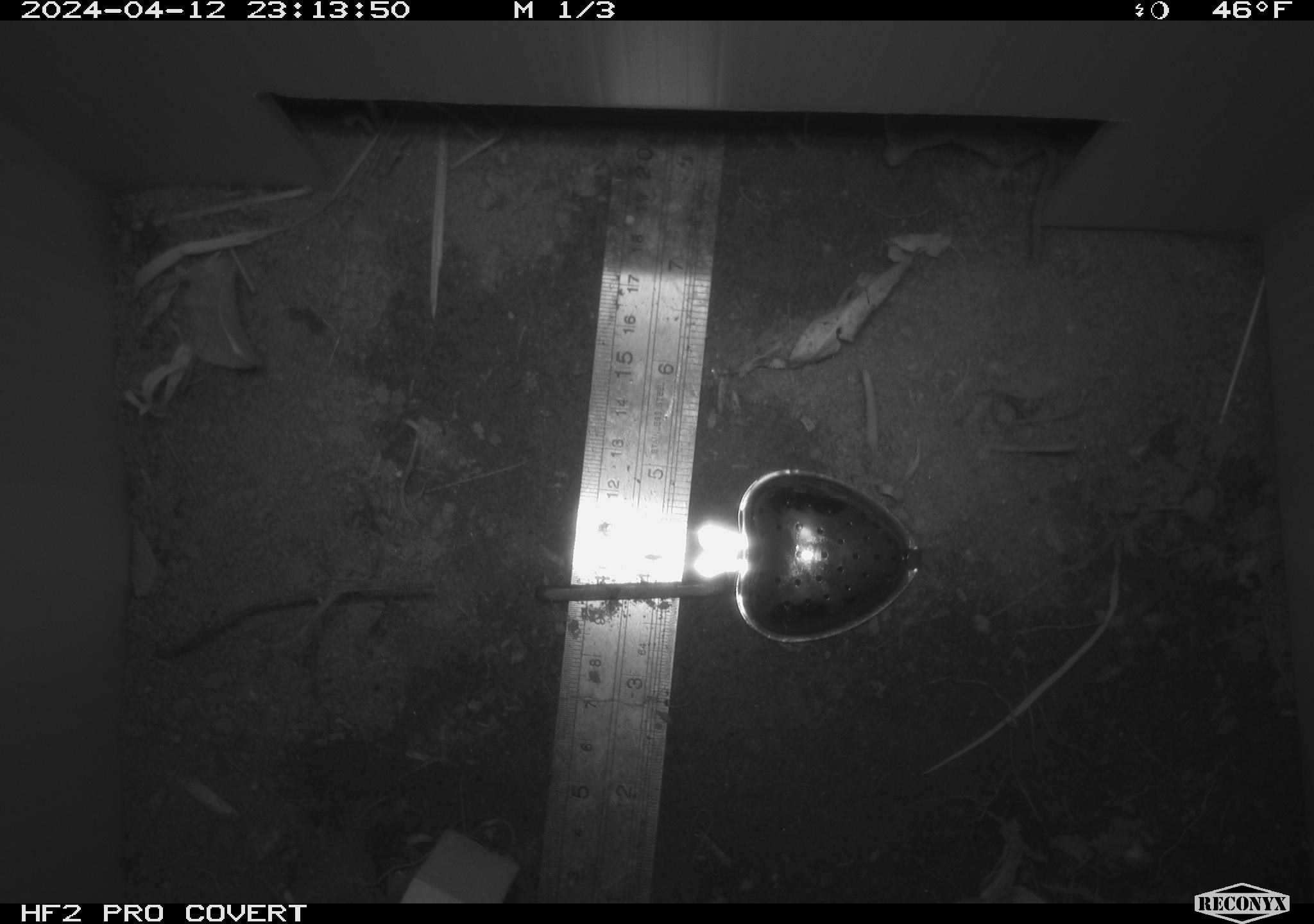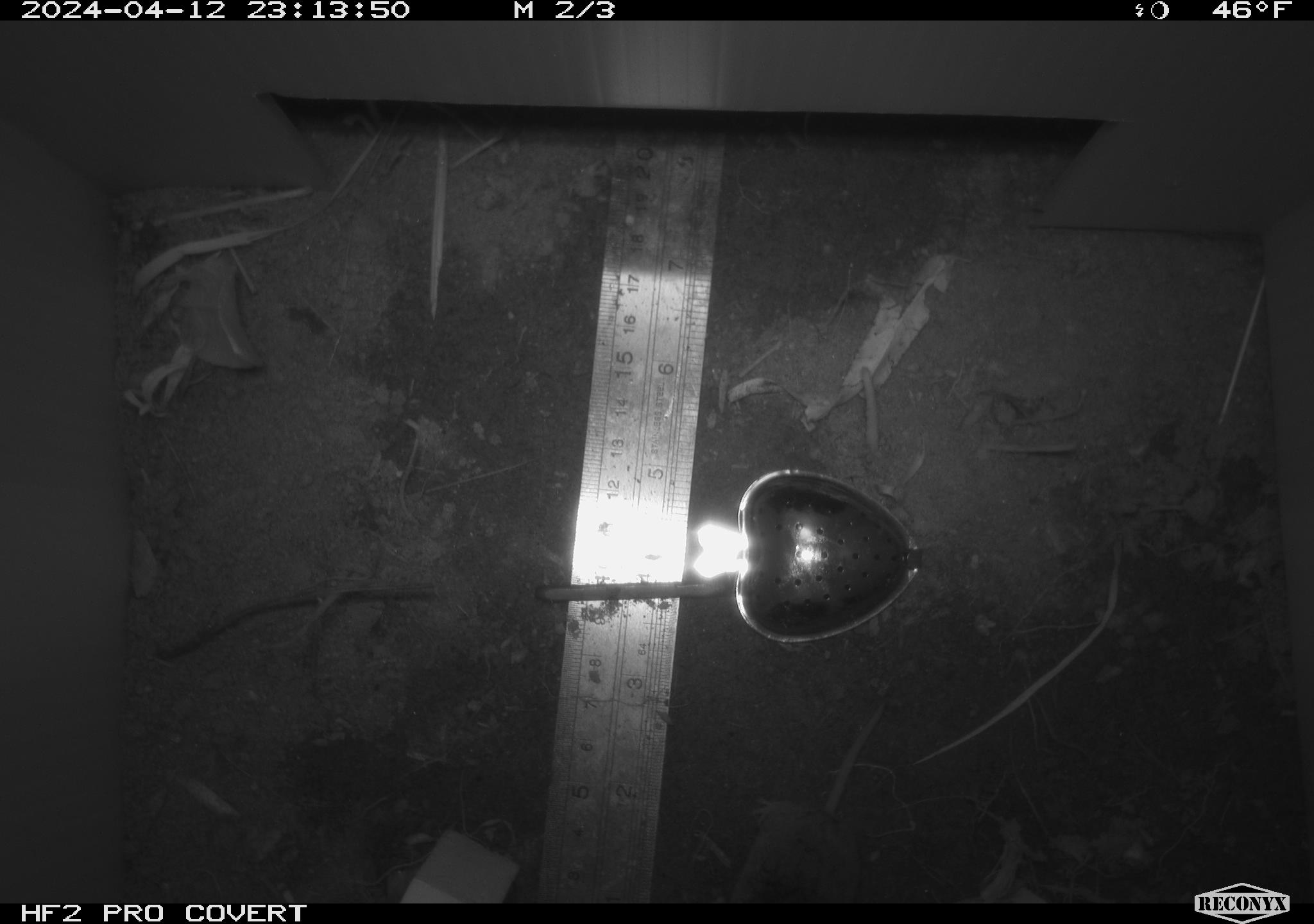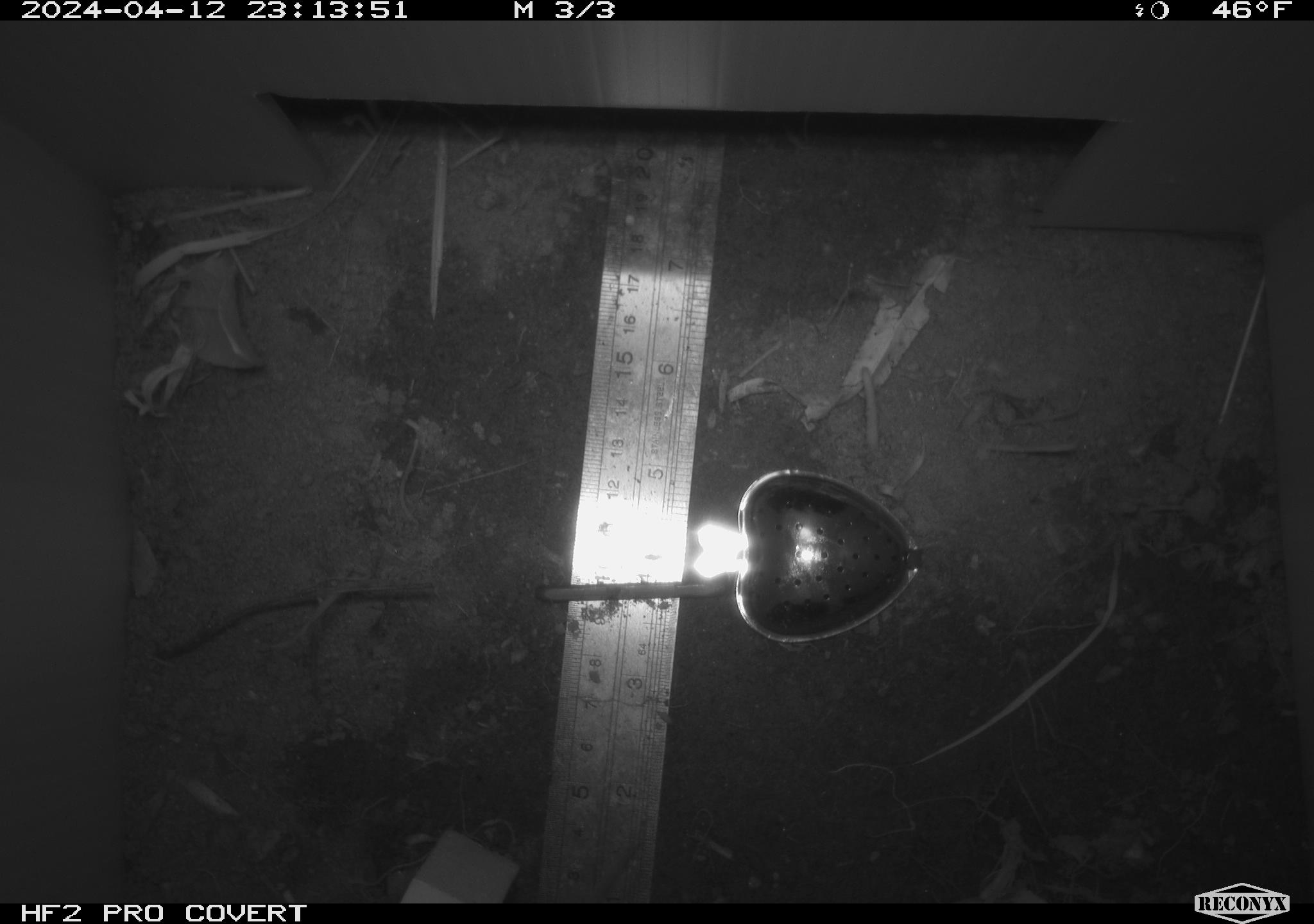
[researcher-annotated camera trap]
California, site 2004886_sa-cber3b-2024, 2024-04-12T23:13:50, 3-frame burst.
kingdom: Animalia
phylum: Chordata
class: Mammalia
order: Eulipotyphla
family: Soricidae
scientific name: Soricidae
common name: shrews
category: soricidae family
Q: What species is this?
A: Soricidae family (shrews) (Soricidae).